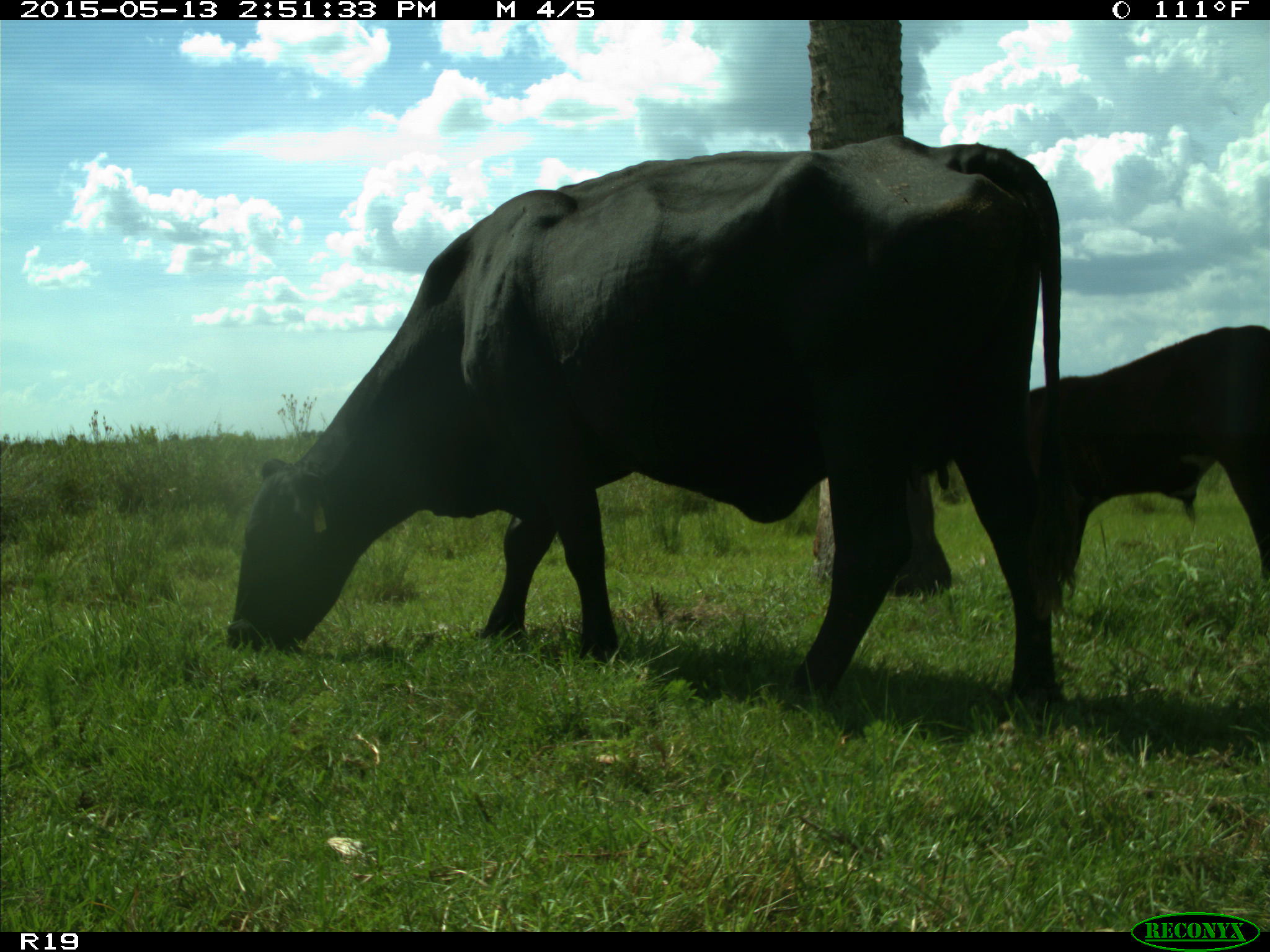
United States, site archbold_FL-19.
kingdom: Animalia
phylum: Chordata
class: Mammalia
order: Artiodactyla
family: Bovidae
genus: Bos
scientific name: Bos taurus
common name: domestic cow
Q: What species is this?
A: Bos taurus (domestic cow).